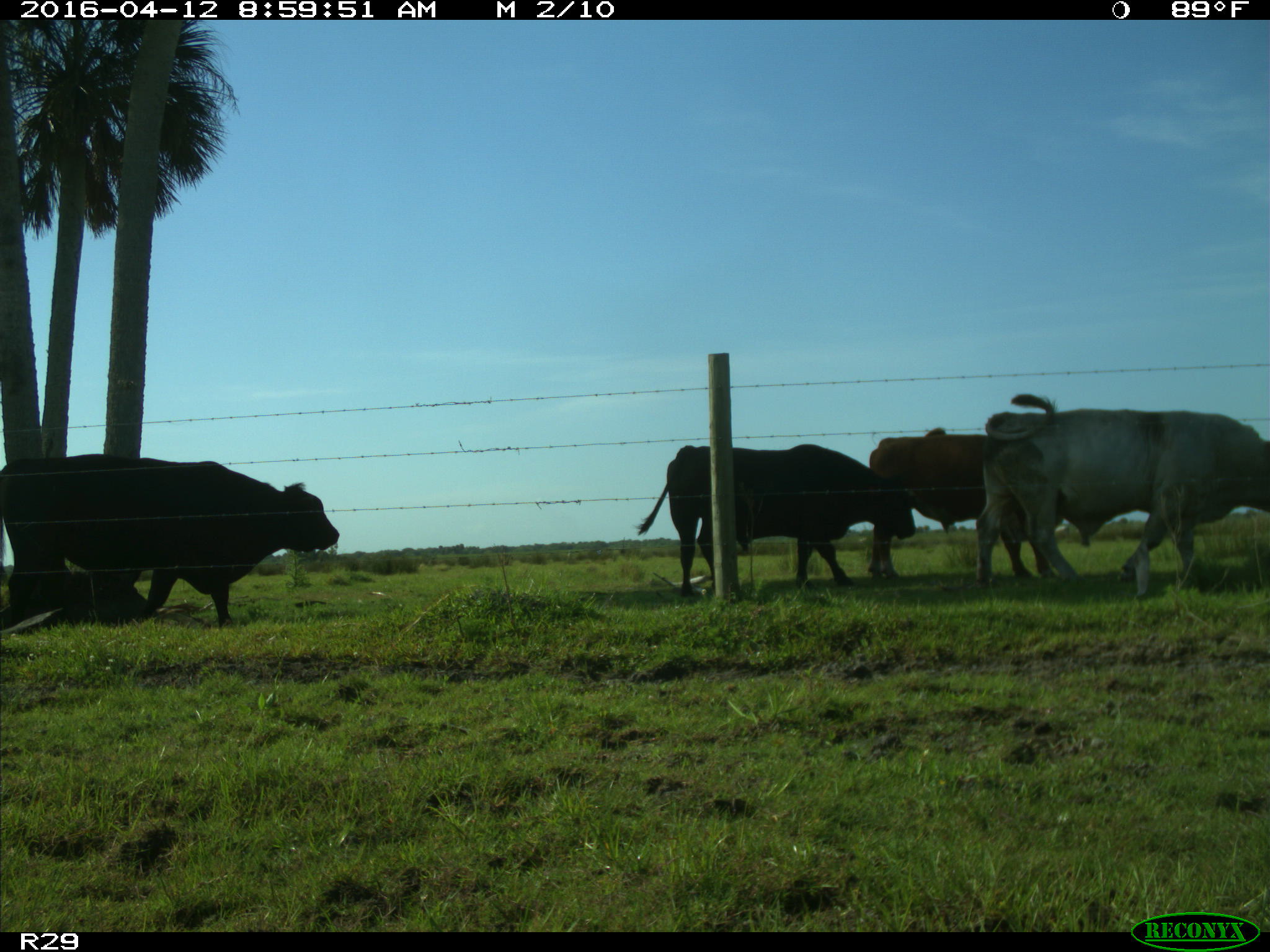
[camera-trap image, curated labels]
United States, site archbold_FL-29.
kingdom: Animalia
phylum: Chordata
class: Mammalia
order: Artiodactyla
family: Bovidae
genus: Bos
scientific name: Bos taurus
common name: domestic cow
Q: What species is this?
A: Bos taurus (domestic cow).